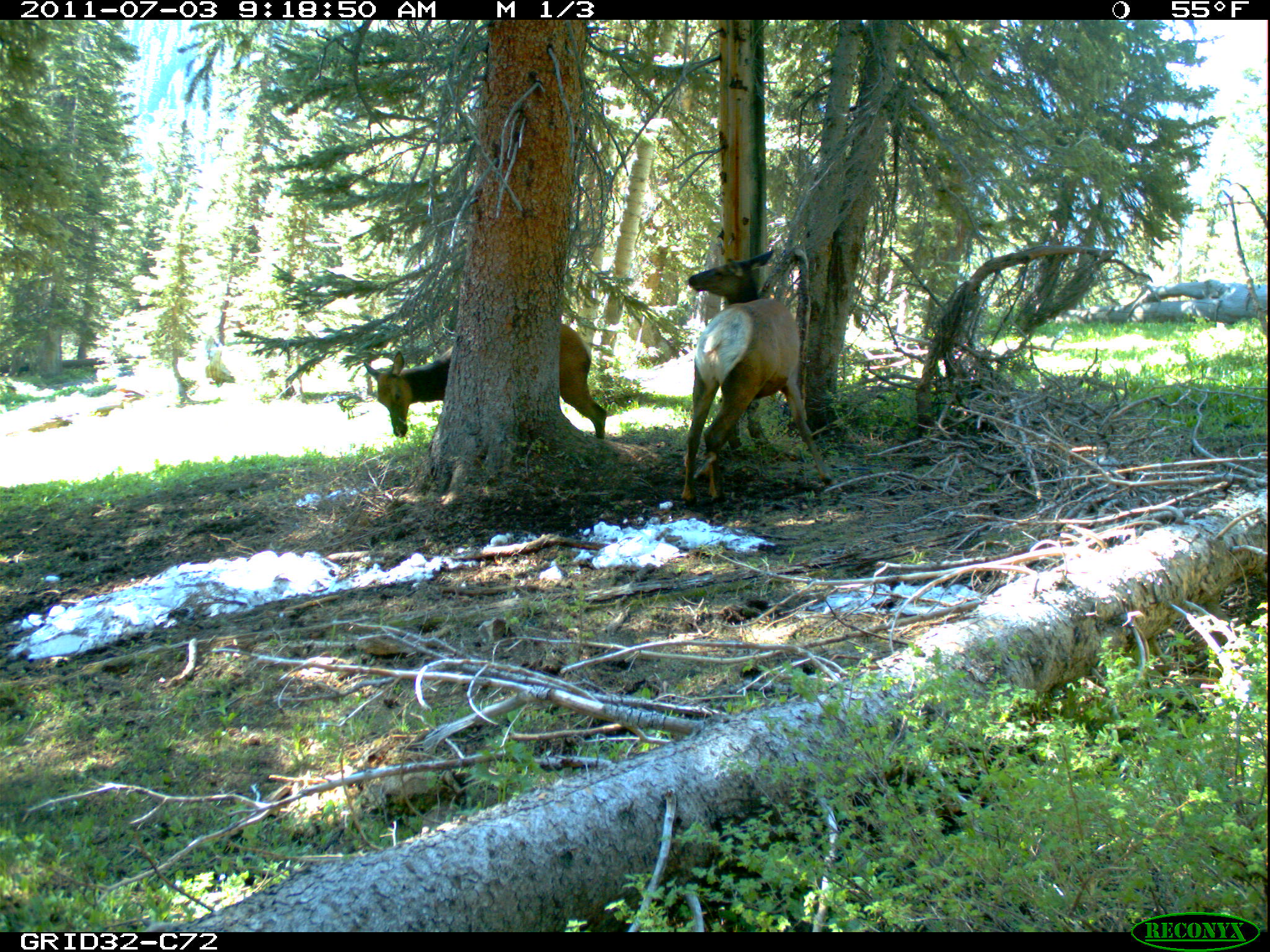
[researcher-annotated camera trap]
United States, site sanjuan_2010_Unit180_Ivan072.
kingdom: Animalia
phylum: Chordata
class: Mammalia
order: Artiodactyla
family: Cervidae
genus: Cervus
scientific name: Cervus elaphus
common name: red deer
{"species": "Cervus elaphus (red deer)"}